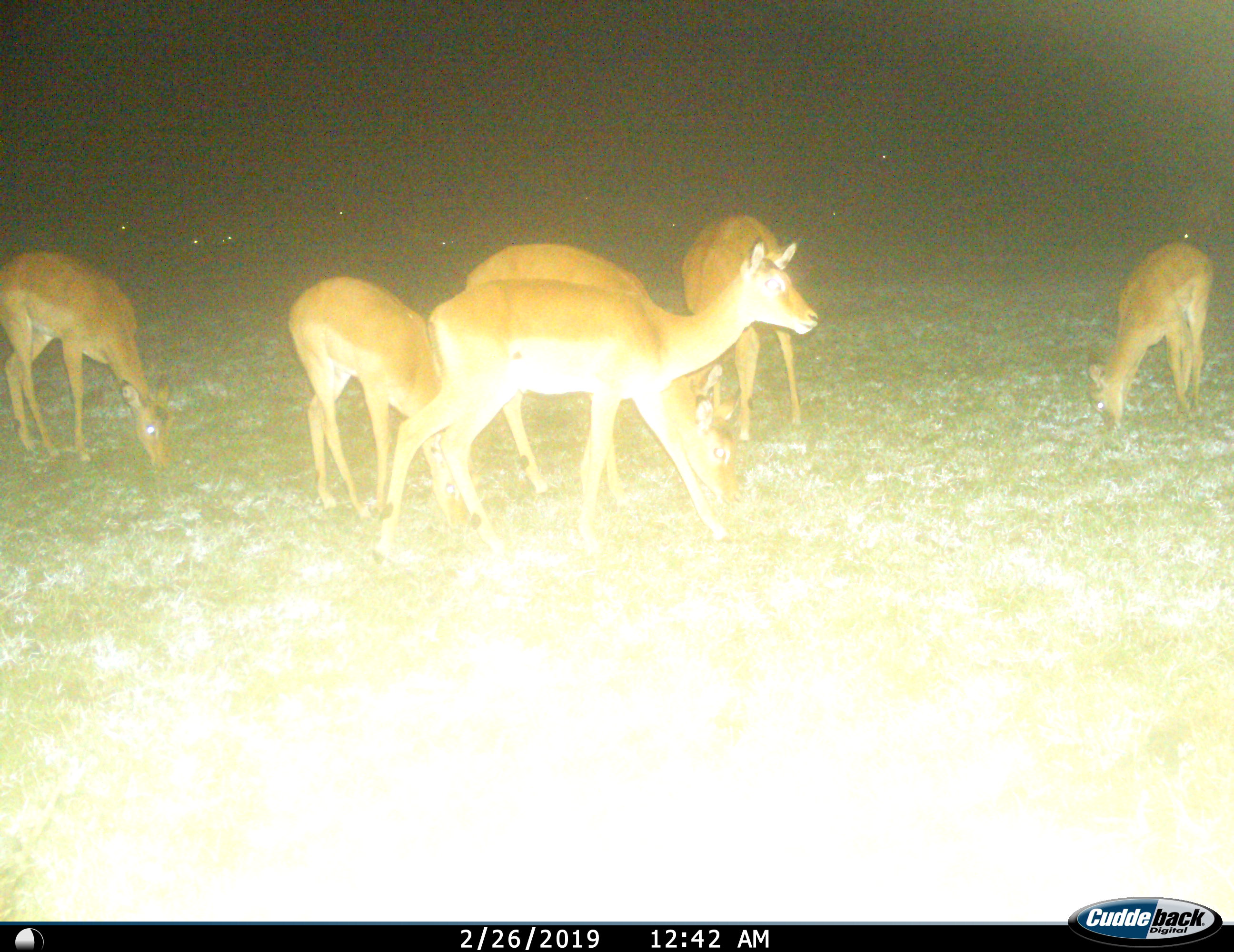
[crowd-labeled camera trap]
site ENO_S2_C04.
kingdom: Animalia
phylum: Chordata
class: Mammalia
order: Artiodactyla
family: Bovidae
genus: Aepyceros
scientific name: Aepyceros melampus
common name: impala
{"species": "impala (Aepyceros melampus)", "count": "6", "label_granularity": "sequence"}